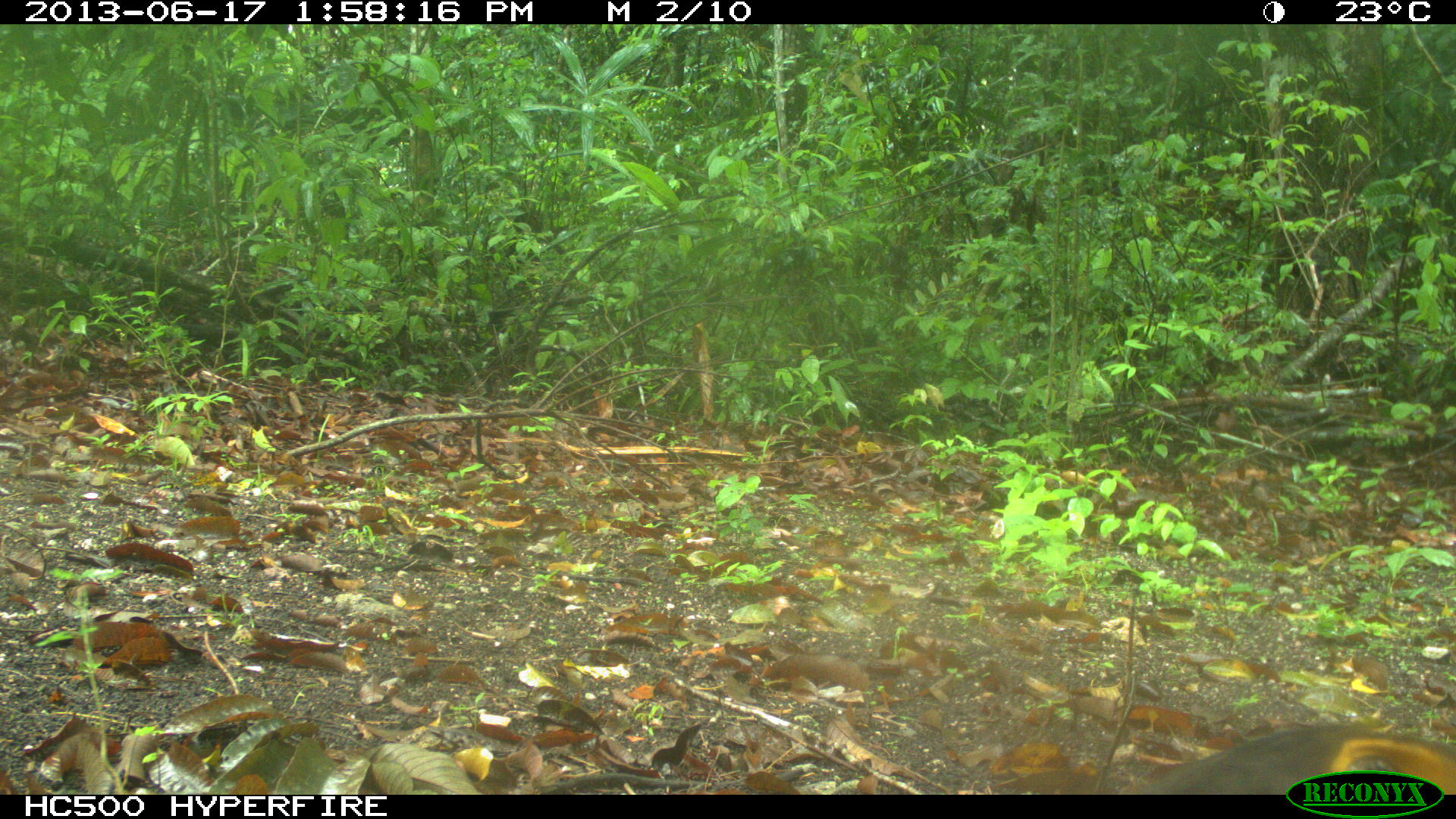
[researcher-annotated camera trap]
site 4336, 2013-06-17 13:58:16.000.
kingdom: Animalia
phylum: Chordata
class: Aves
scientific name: Aves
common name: birds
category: unknown raptor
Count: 1.